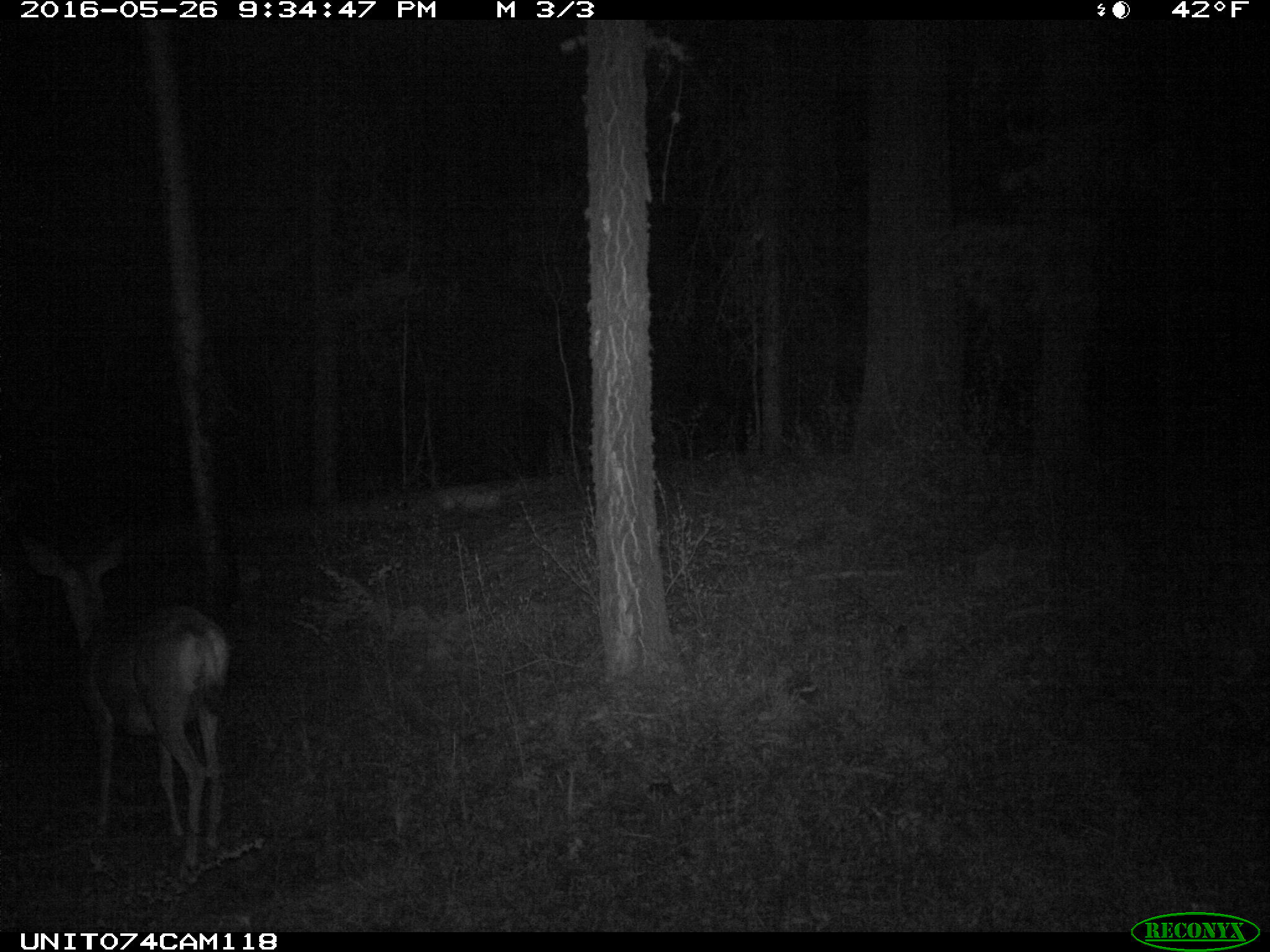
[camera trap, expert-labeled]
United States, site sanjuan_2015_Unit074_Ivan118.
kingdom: Animalia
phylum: Chordata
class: Mammalia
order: Artiodactyla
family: Cervidae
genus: Odocoileus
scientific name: Odocoileus hemionus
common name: mule deer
Odocoileus hemionus (mule deer).